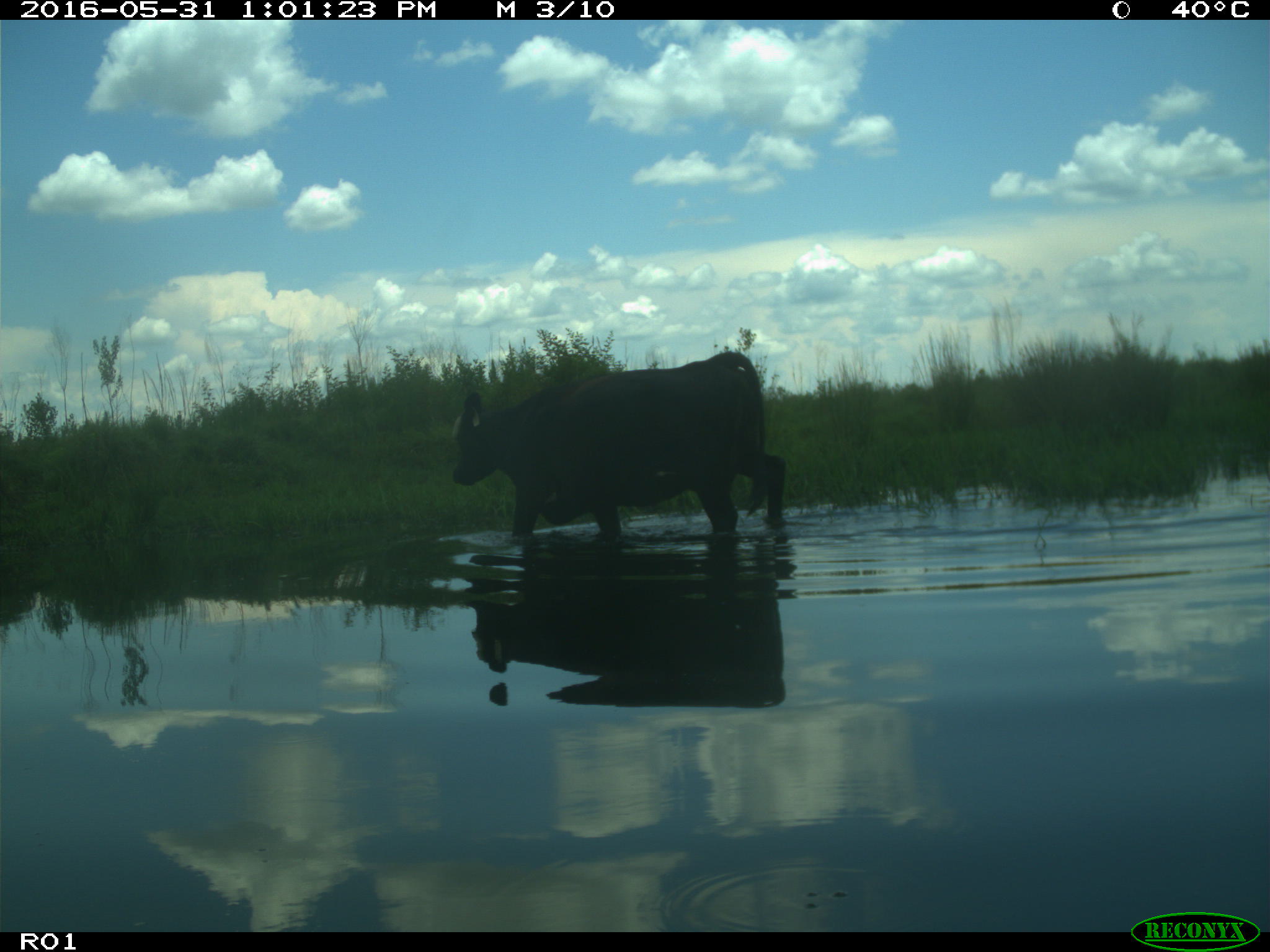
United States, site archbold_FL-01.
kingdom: Animalia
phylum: Chordata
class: Mammalia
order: Artiodactyla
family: Bovidae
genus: Bos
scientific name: Bos taurus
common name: domestic cow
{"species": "Bos taurus (domestic cow)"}